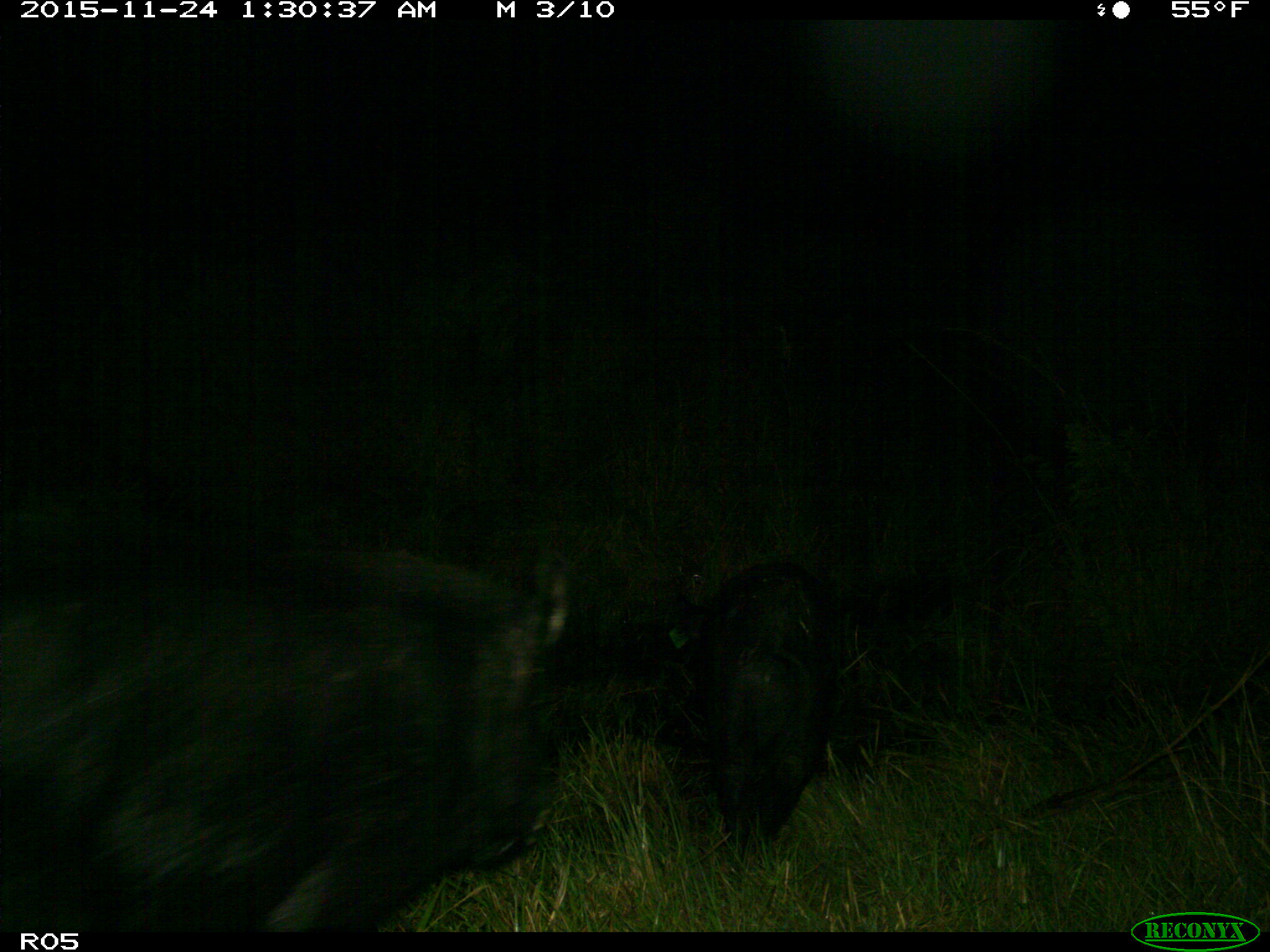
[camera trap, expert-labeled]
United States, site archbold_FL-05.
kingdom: Animalia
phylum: Chordata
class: Mammalia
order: Artiodactyla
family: Suidae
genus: Sus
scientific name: Sus scrofa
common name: wild boar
Sus scrofa (wild boar).